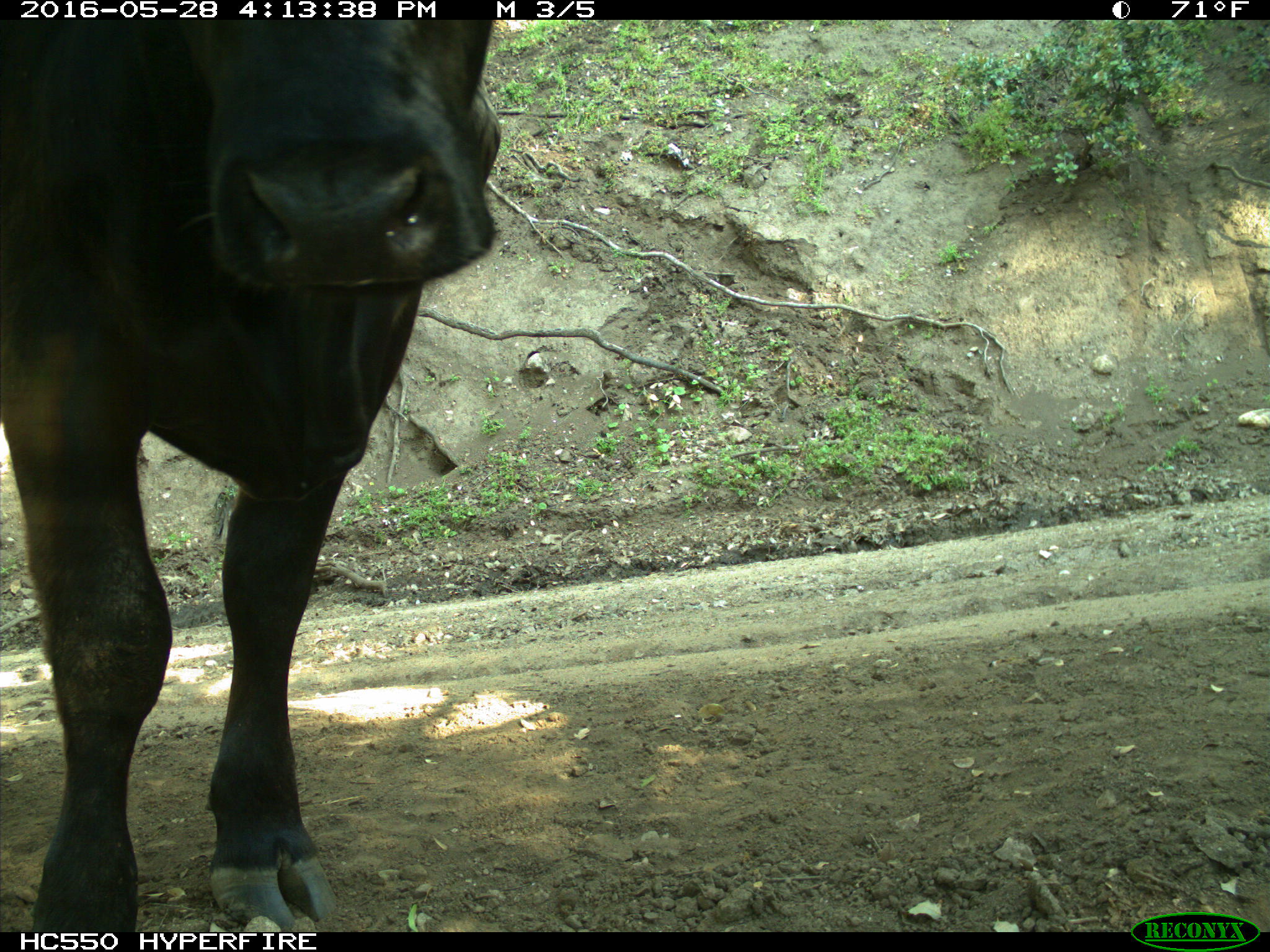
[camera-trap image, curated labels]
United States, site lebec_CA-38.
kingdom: Animalia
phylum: Chordata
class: Mammalia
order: Artiodactyla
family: Bovidae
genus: Bos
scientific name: Bos taurus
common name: domestic cow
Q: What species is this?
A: Bos taurus (domestic cow).